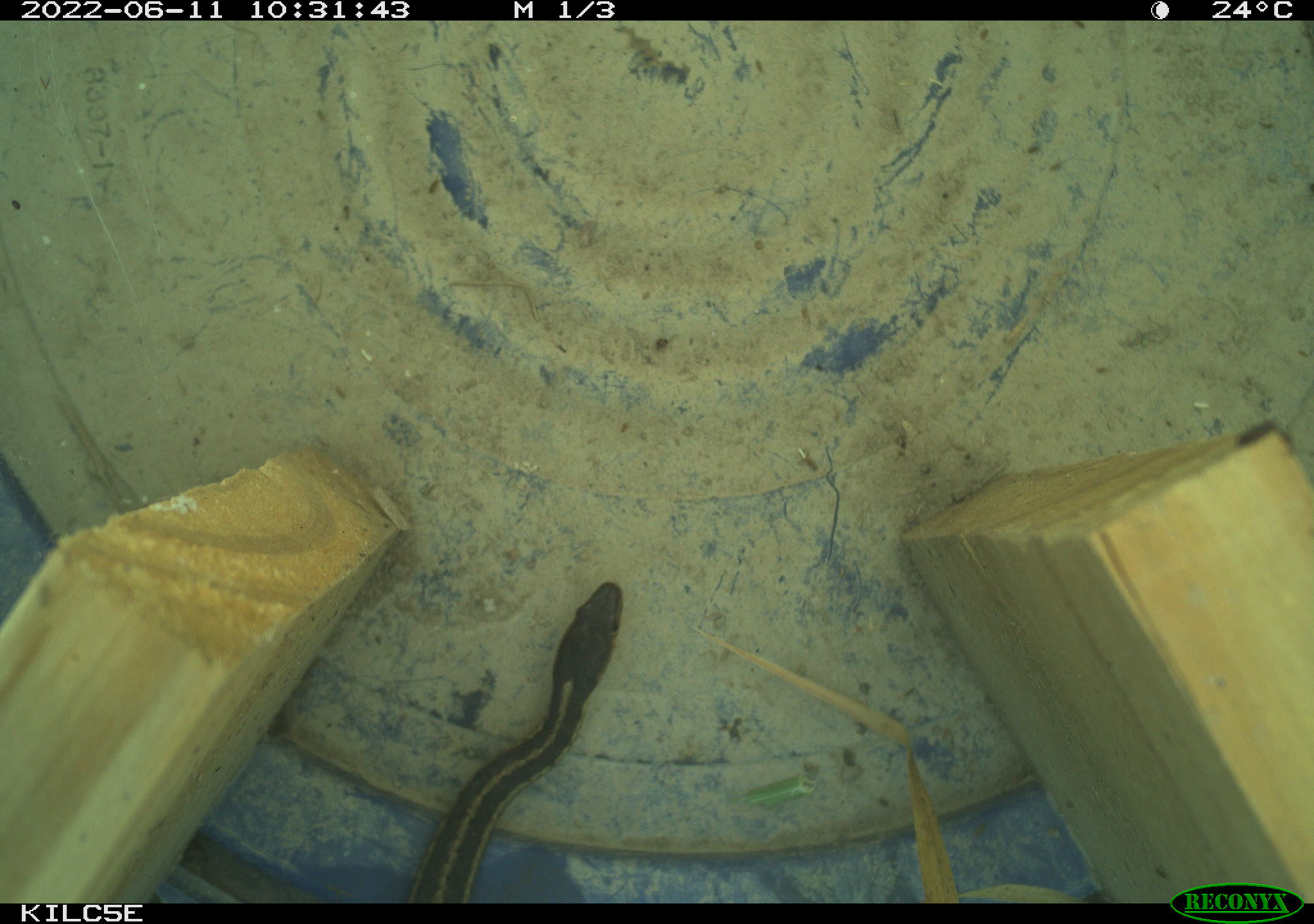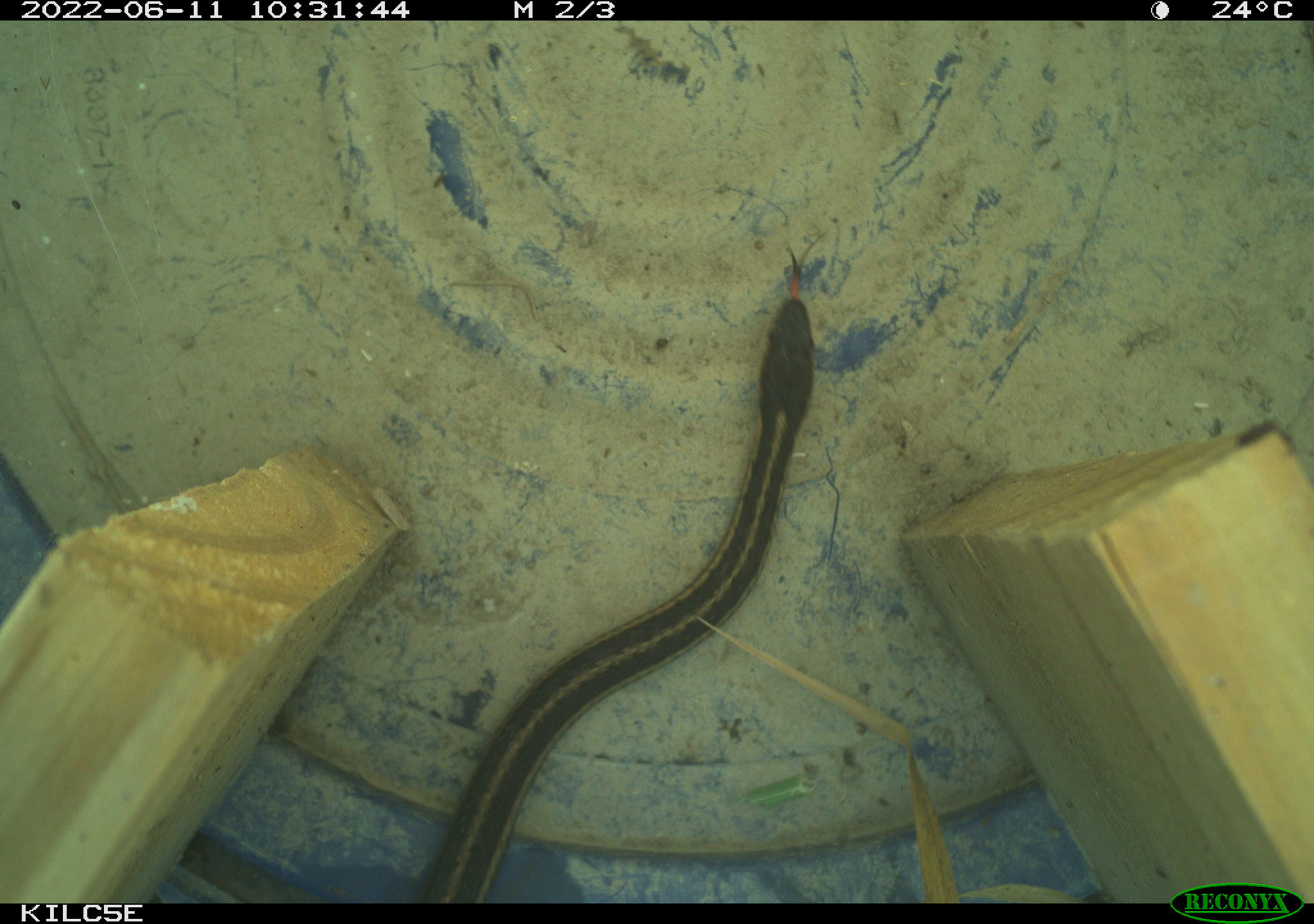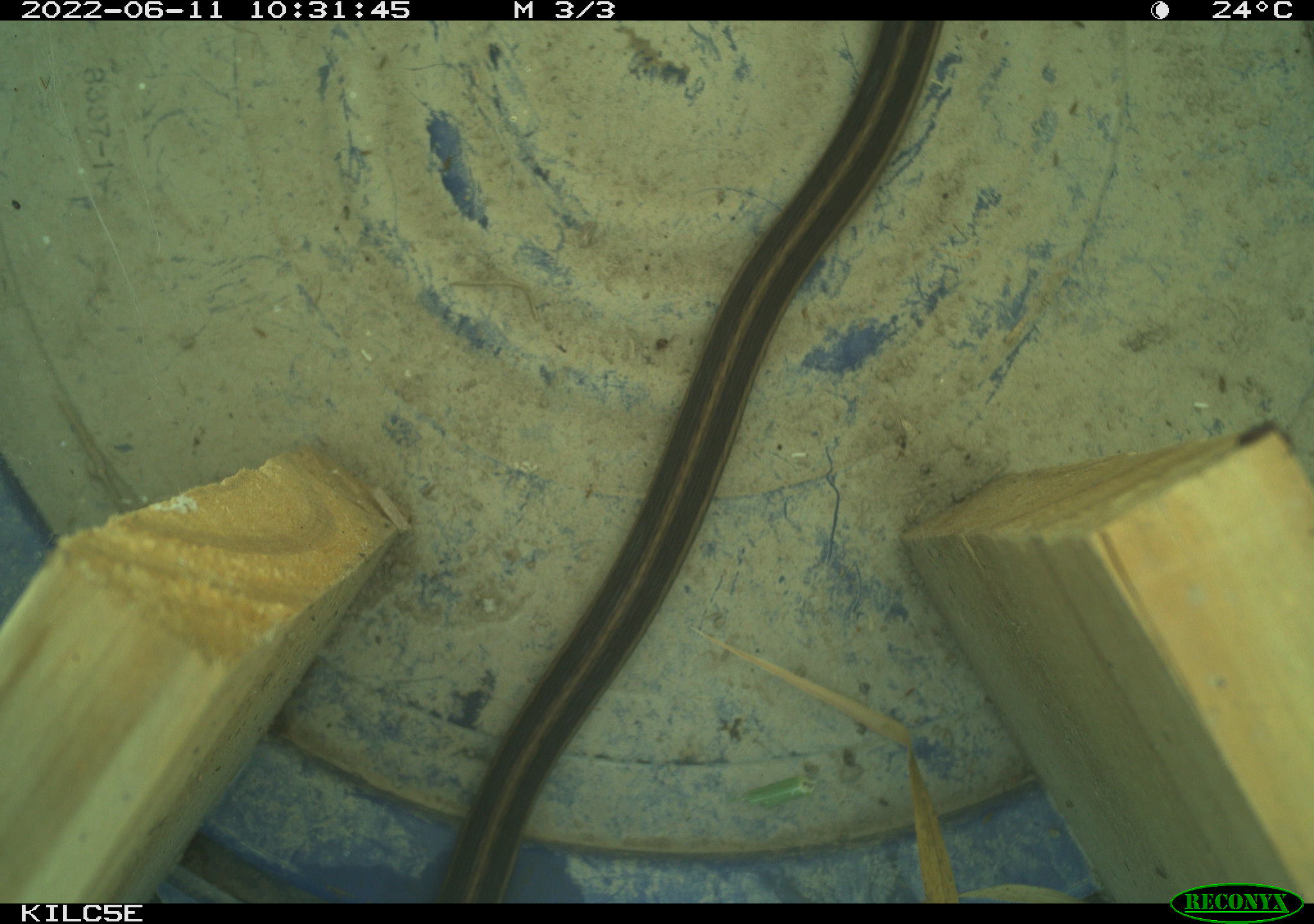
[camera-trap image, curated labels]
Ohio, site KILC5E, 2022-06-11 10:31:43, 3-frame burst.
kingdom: Animalia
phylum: Chordata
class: Reptilia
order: Squamata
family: Colubridae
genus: Thamnophis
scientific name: Thamnophis sirtalis sirtalis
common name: eastern gartersnake